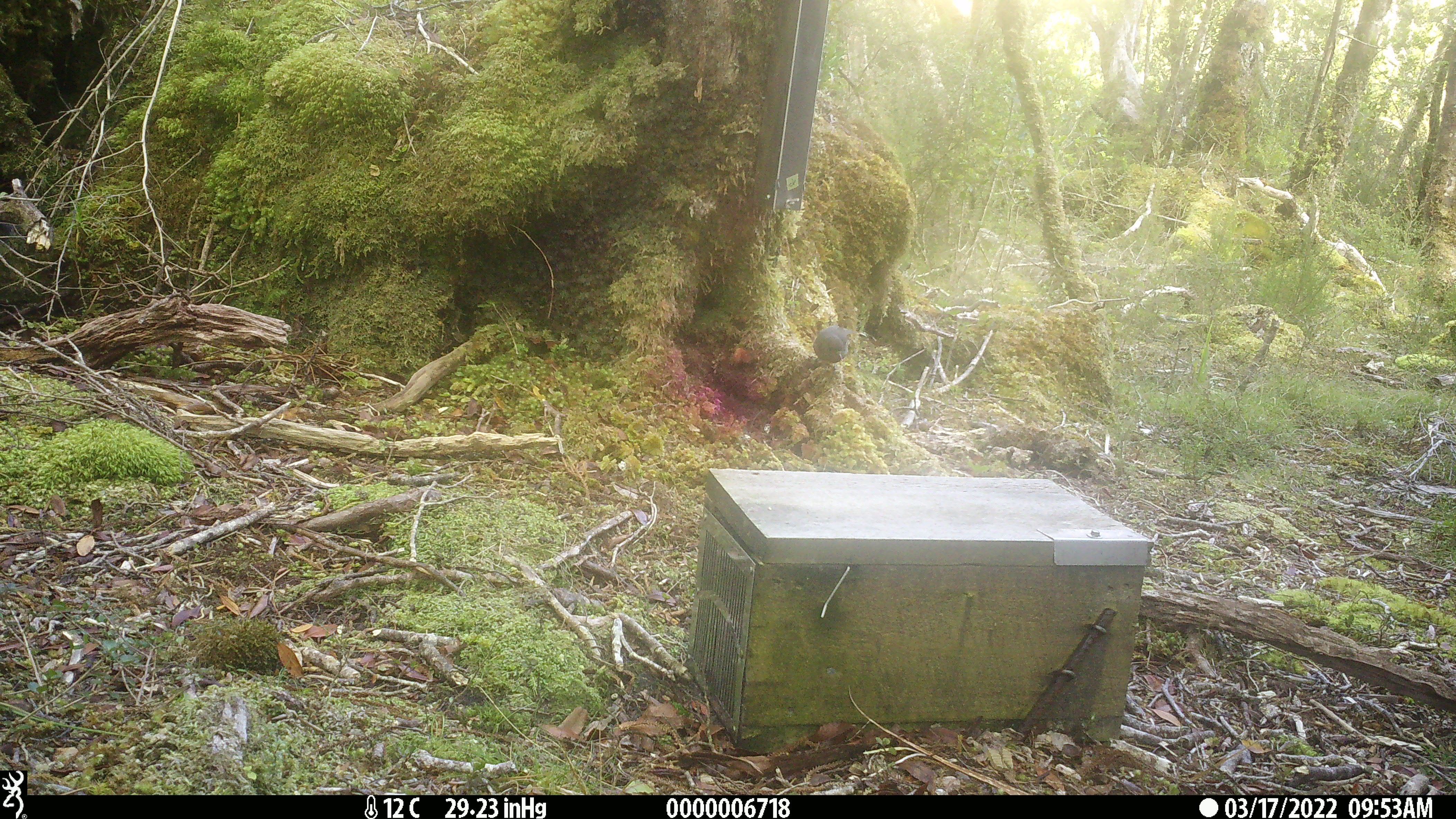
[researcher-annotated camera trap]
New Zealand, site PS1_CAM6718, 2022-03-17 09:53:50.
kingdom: Animalia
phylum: Chordata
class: Aves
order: Passeriformes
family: Petroicidae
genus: Petroica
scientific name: Petroica australis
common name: new zealand robin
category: robin